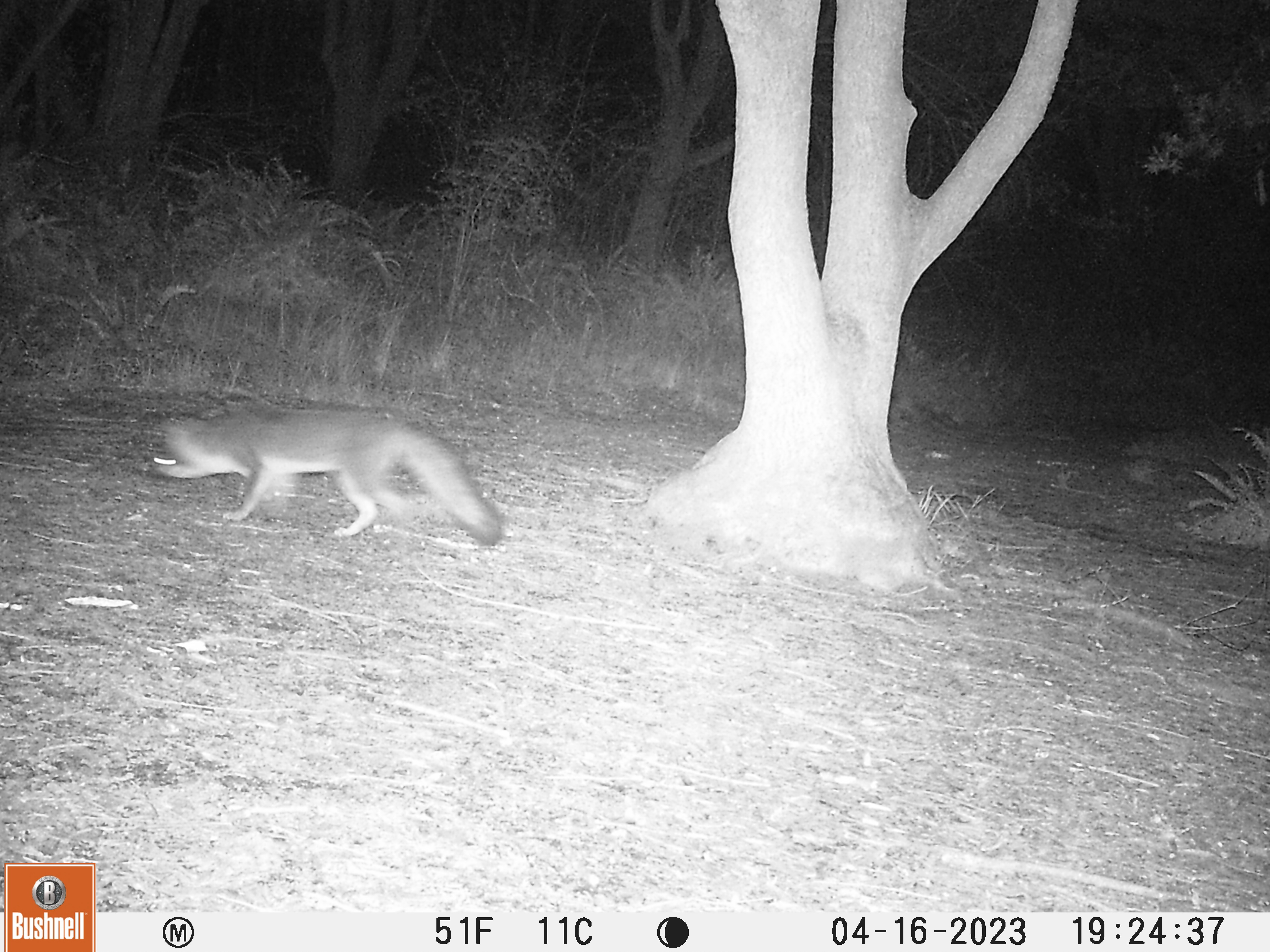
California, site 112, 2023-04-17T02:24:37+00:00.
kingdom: Animalia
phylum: Chordata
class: Mammalia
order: Carnivora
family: Canidae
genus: Urocyon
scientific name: Urocyon cinereoargenteus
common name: gray fox